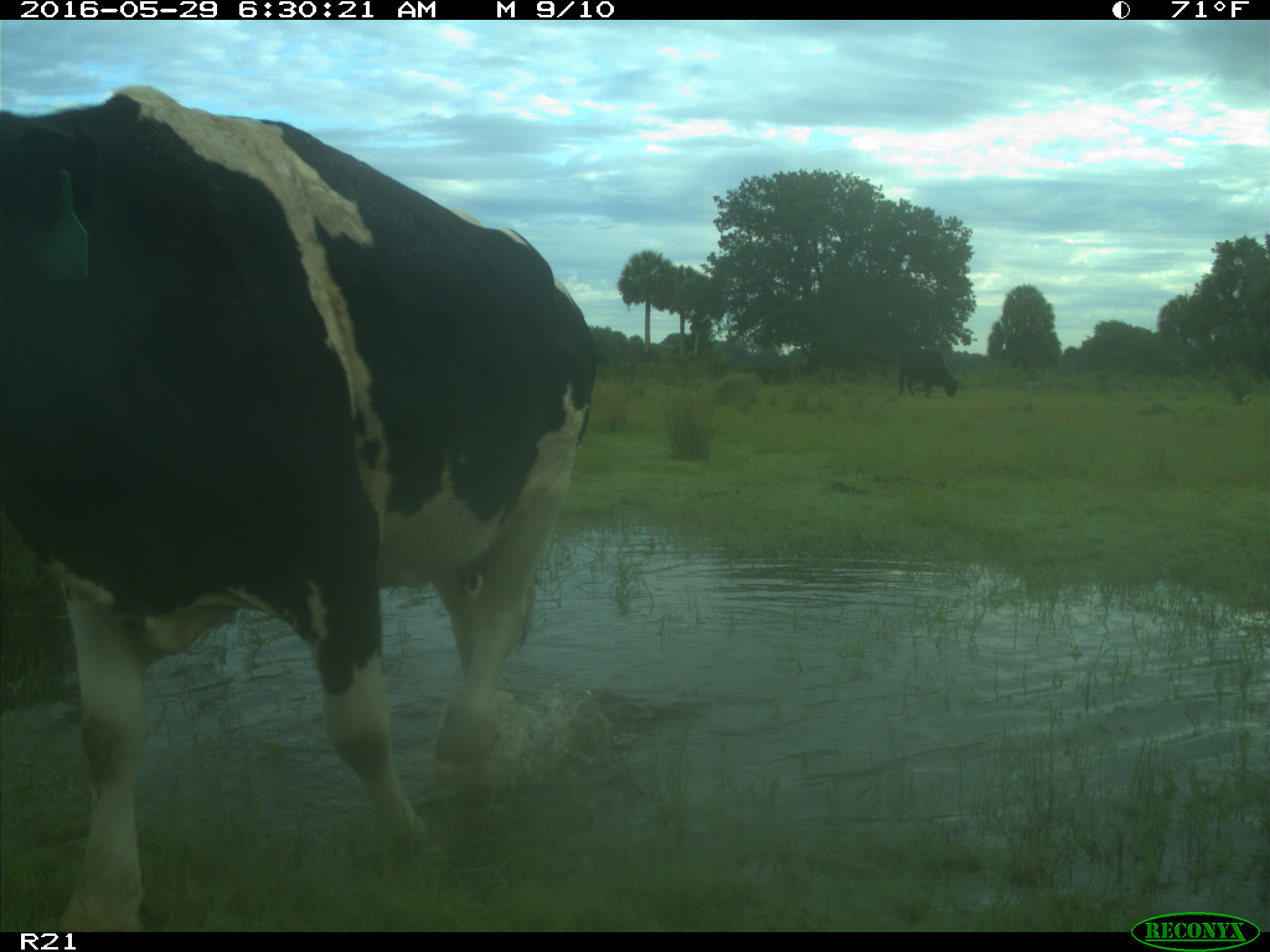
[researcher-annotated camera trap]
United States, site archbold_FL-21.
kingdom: Animalia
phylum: Chordata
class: Mammalia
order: Artiodactyla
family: Bovidae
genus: Bos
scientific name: Bos taurus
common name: domestic cow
Bos taurus (domestic cow).